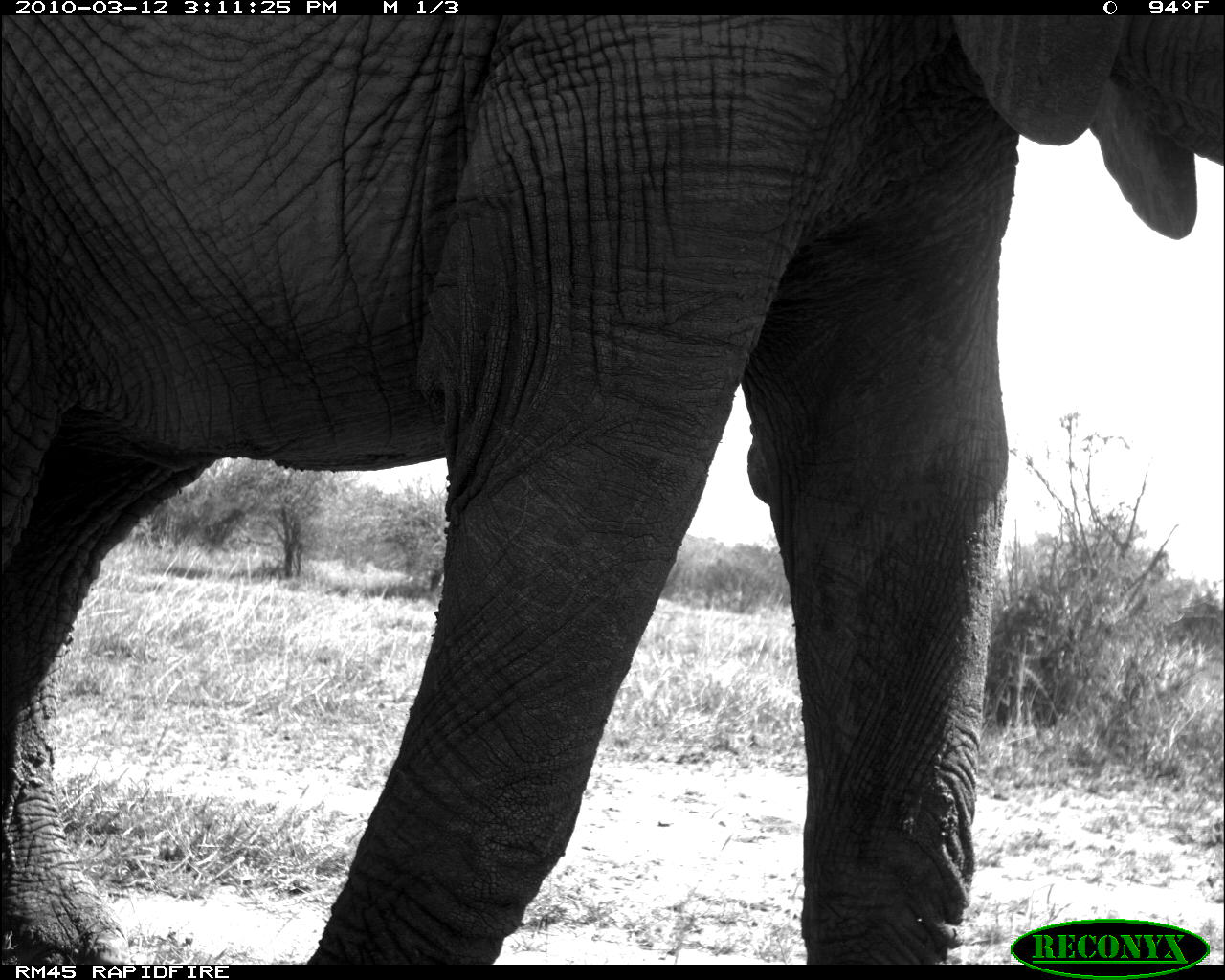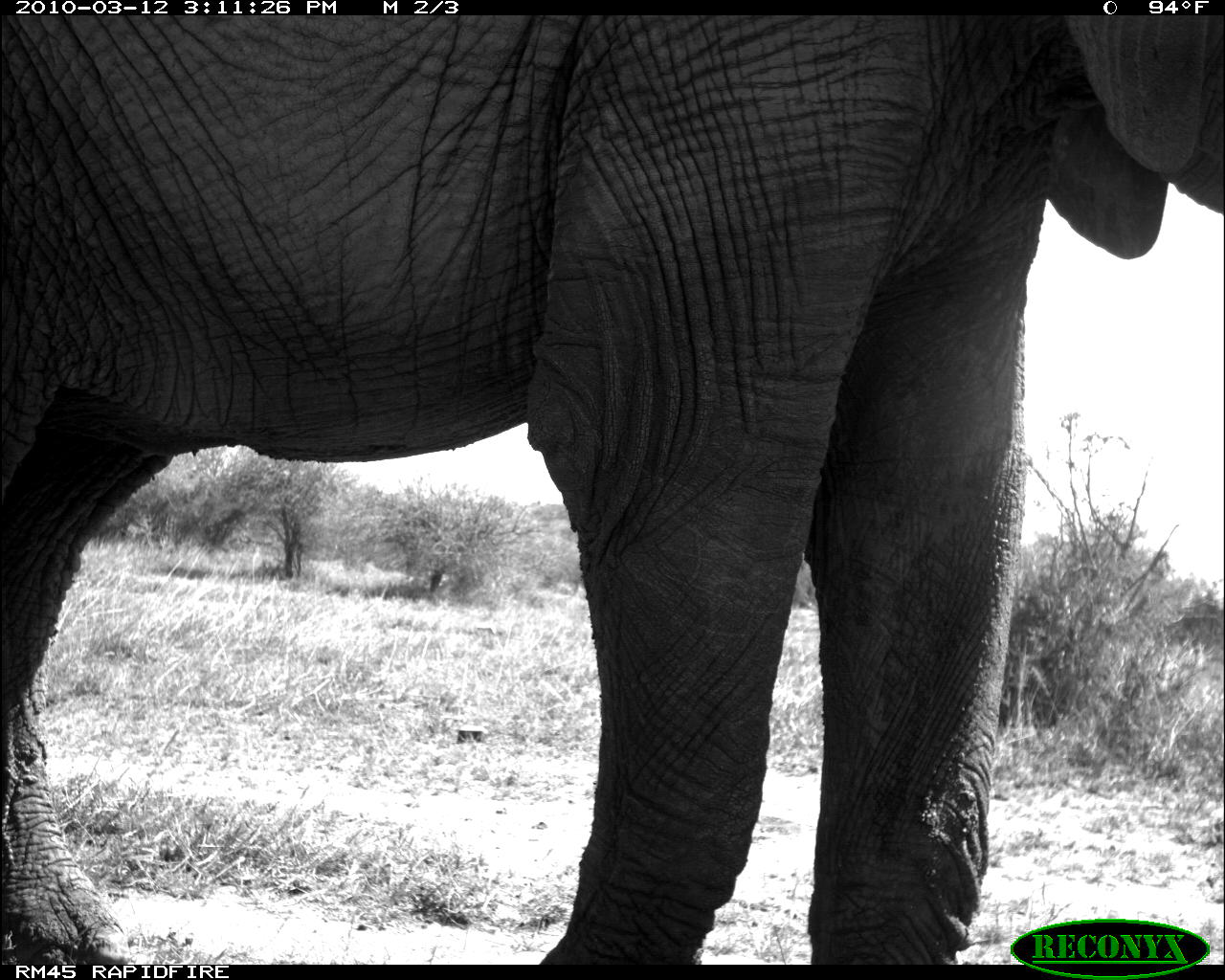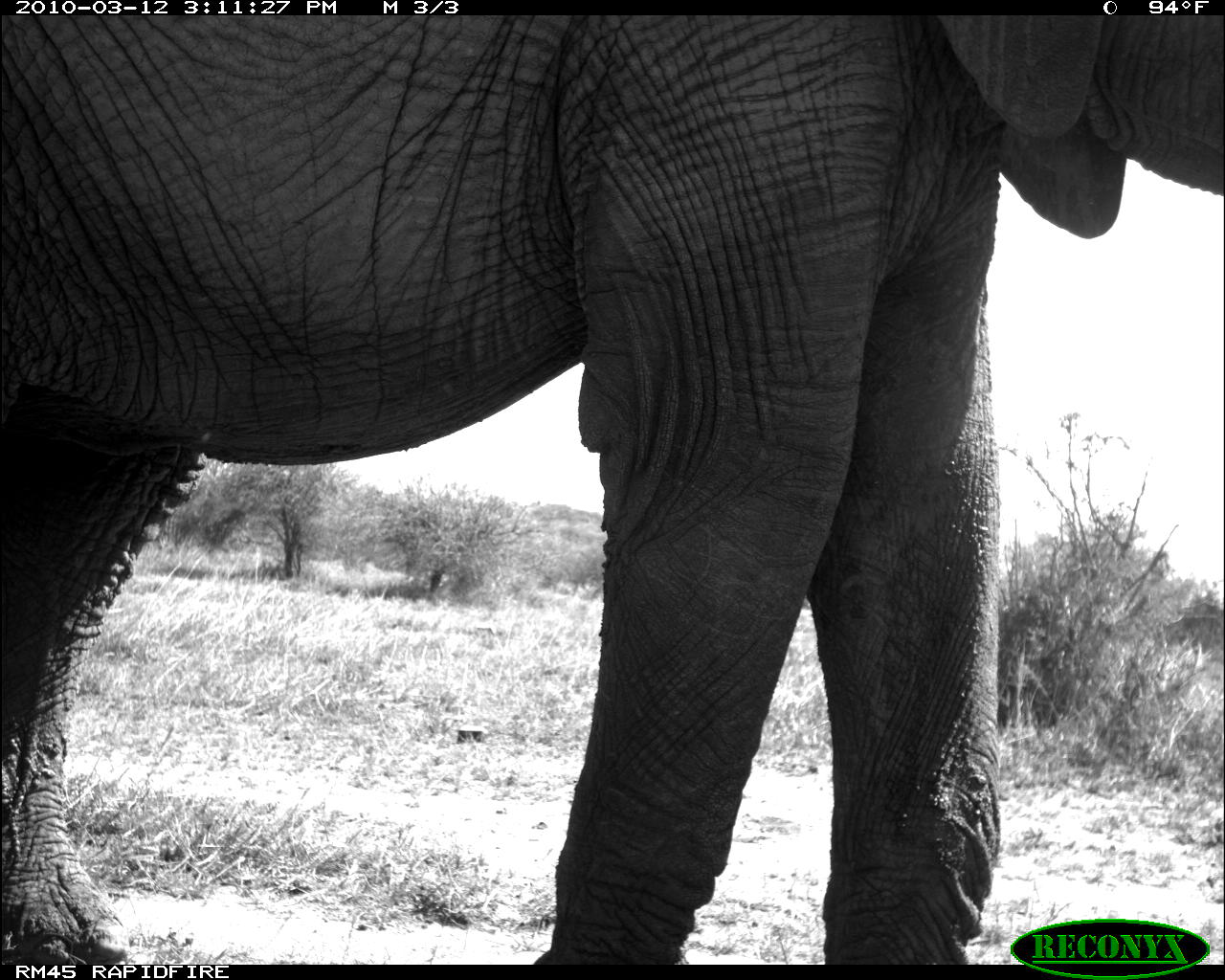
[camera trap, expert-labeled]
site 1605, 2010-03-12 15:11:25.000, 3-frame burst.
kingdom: Animalia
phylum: Chordata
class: Mammalia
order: Proboscidea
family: Elephantidae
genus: Loxodonta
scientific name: Loxodonta africana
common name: african bush elephant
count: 1